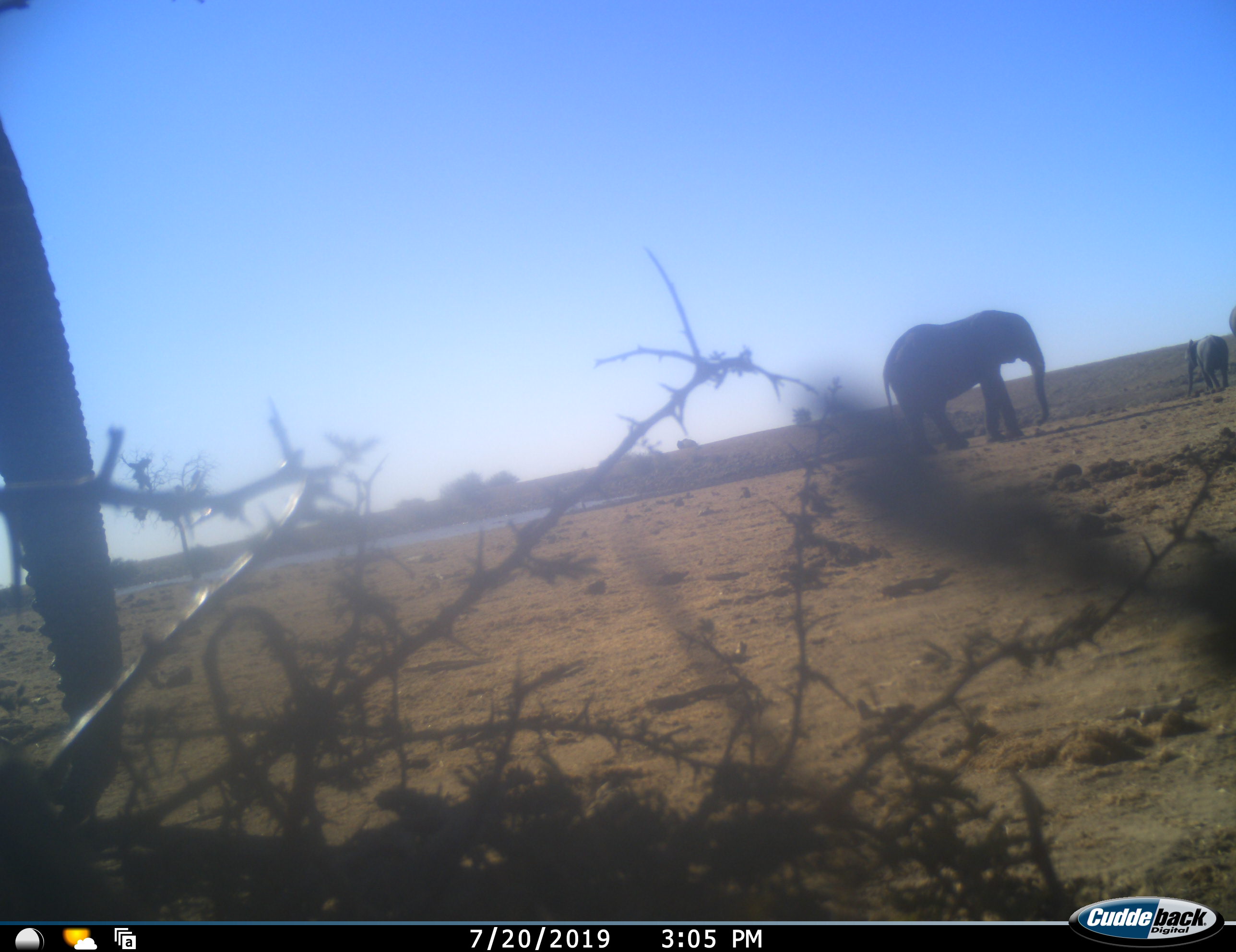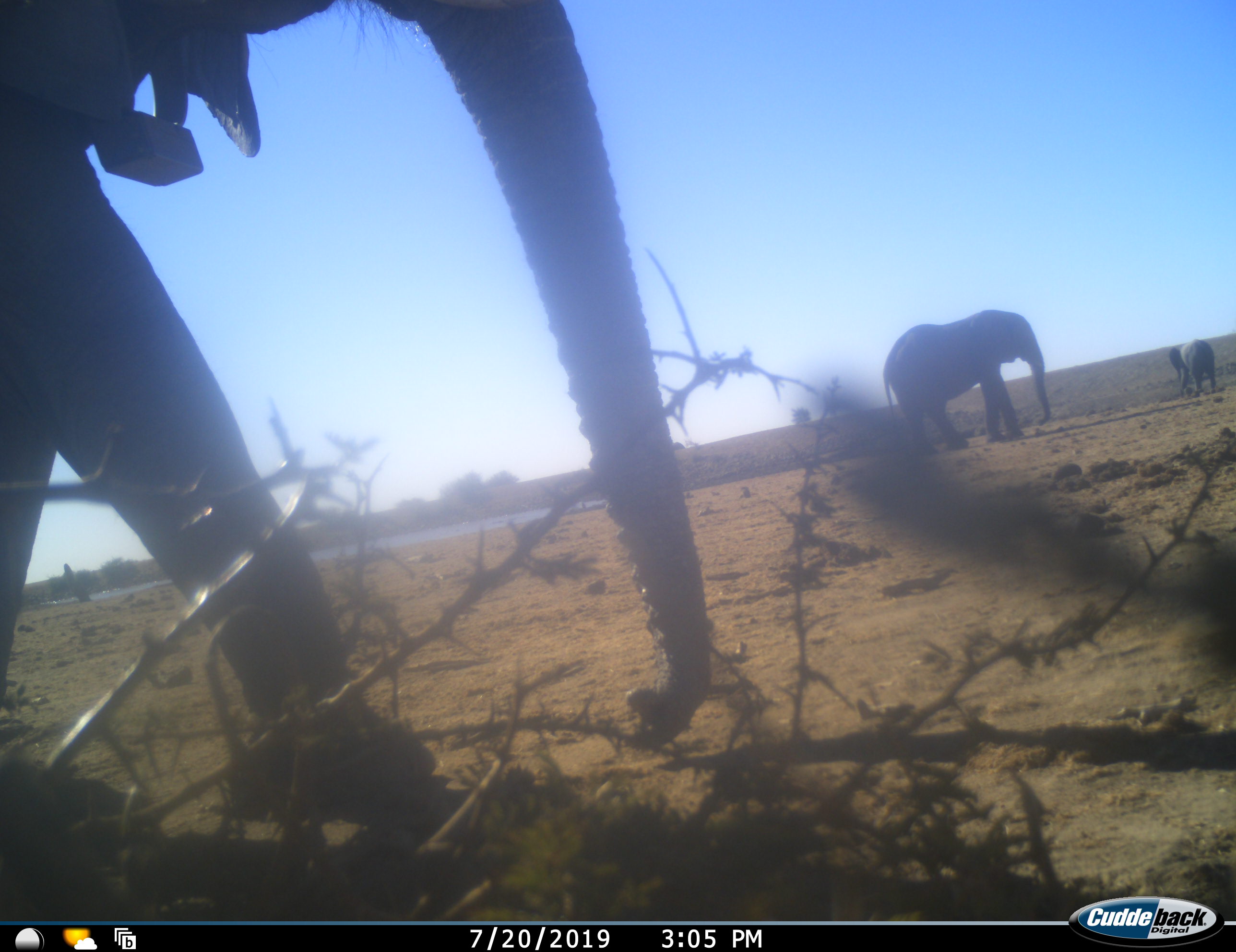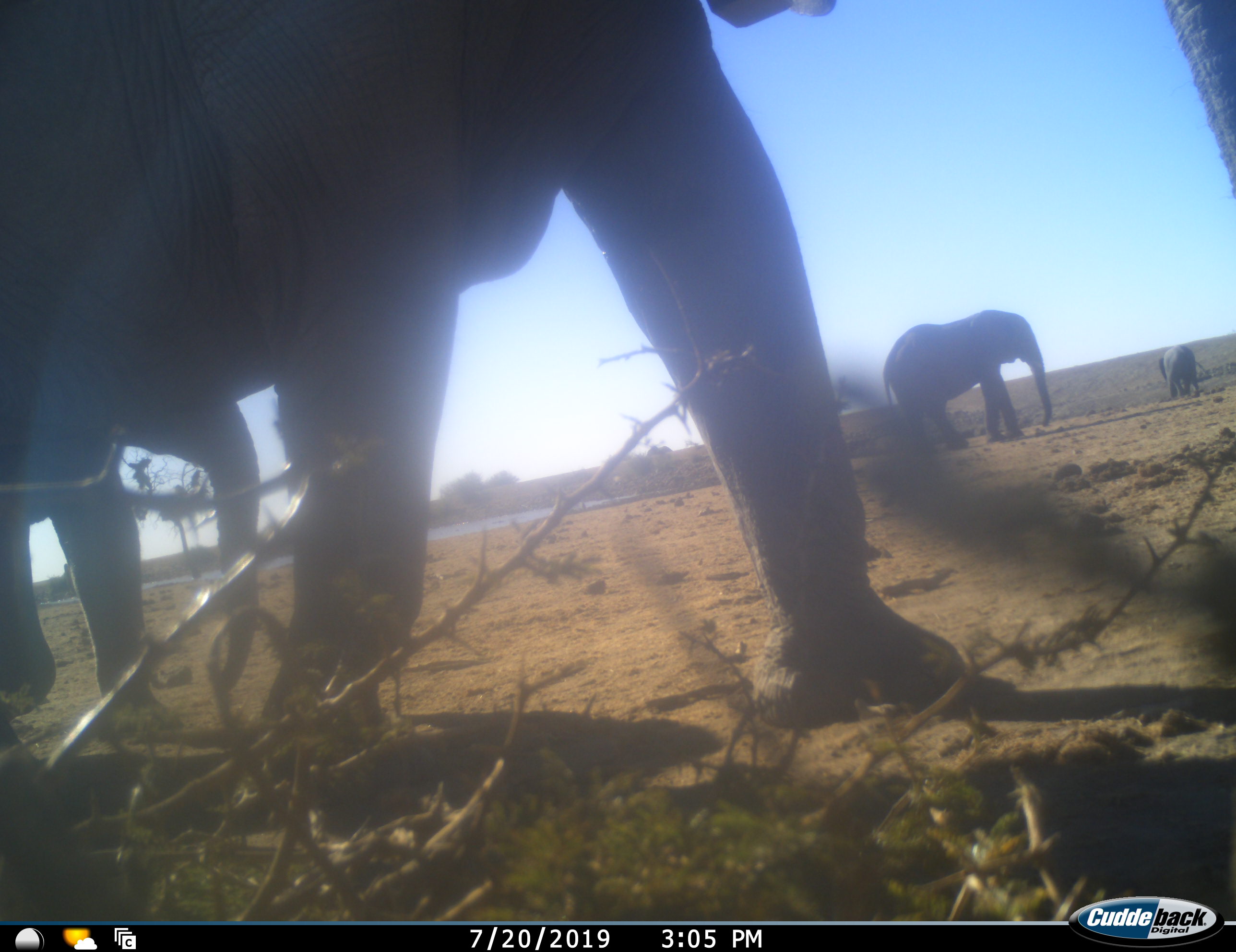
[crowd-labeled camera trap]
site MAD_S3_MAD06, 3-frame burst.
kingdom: Animalia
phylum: Chordata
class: Mammalia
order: Proboscidea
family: Elephantidae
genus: Loxodonta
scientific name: Loxodonta africana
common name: african bush elephant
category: elephant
Elephant (african bush elephant) (Loxodonta africana), count 4. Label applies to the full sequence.